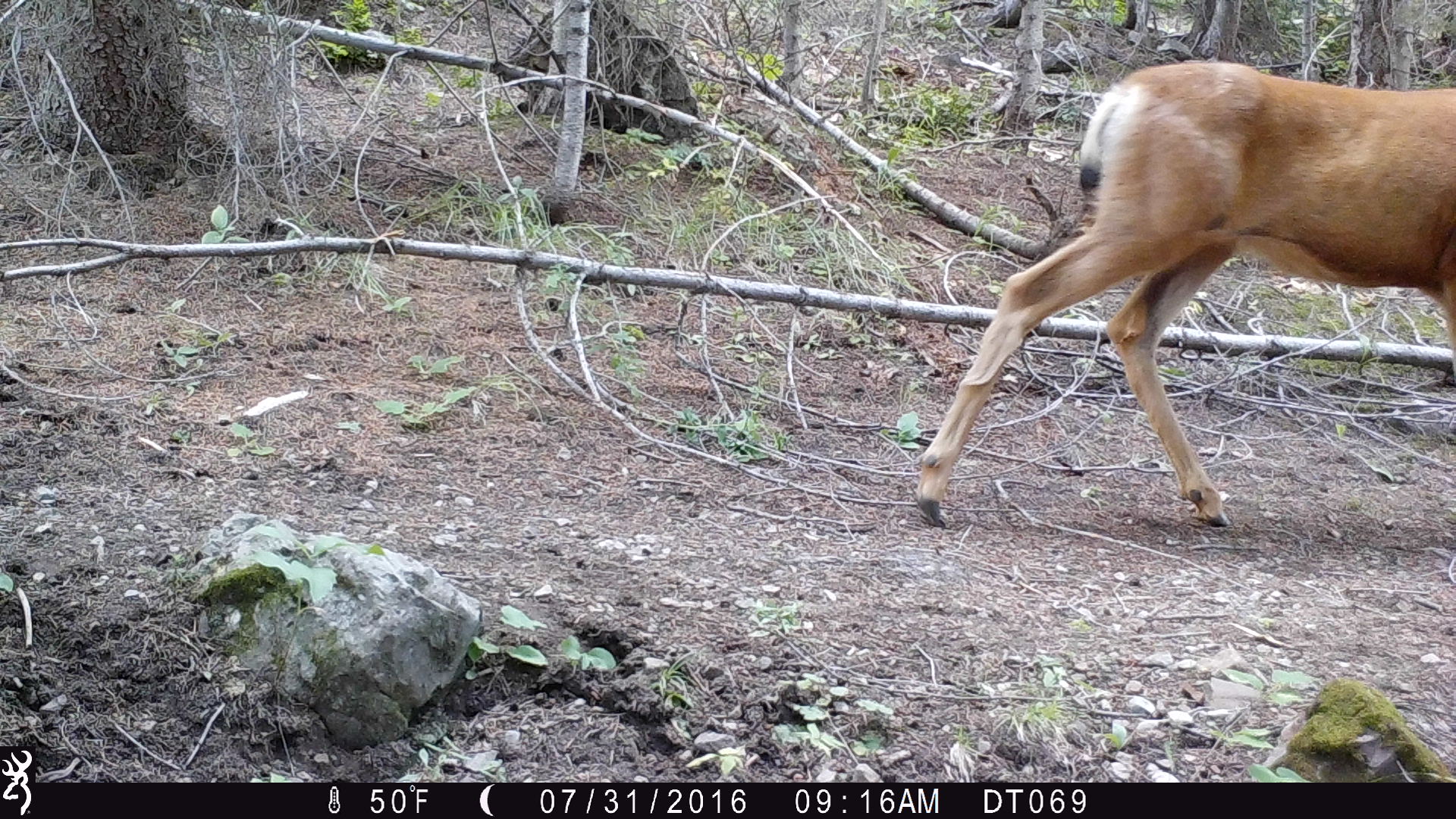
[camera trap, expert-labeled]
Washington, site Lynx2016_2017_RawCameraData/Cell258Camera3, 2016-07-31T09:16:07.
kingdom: Animalia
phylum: Chordata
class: Mammalia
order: Artiodactyla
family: Cervidae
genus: Odocoileus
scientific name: Odocoileus hemionus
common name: mule deer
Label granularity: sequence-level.